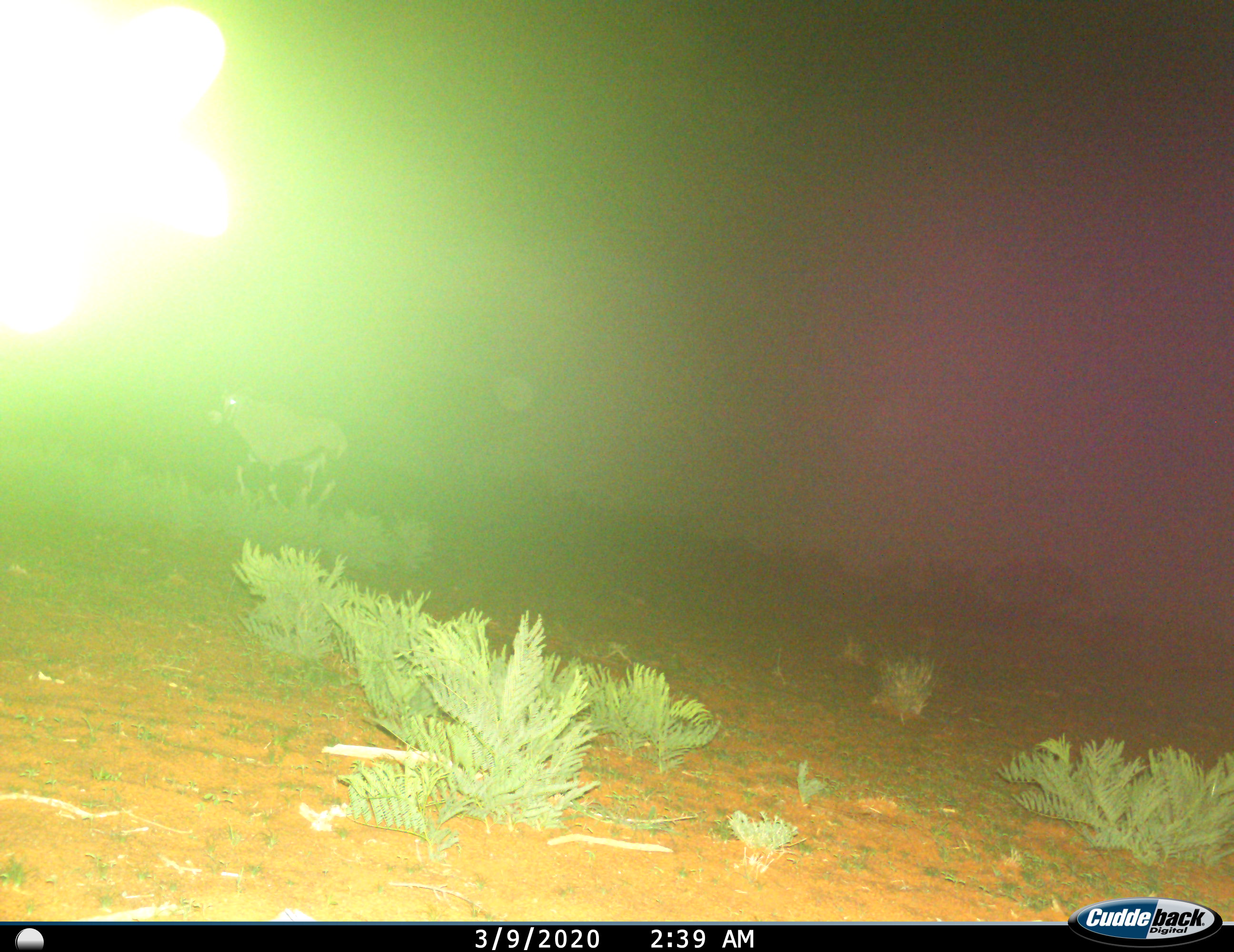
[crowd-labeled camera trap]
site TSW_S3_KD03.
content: unidentified animal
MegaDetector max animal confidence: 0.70